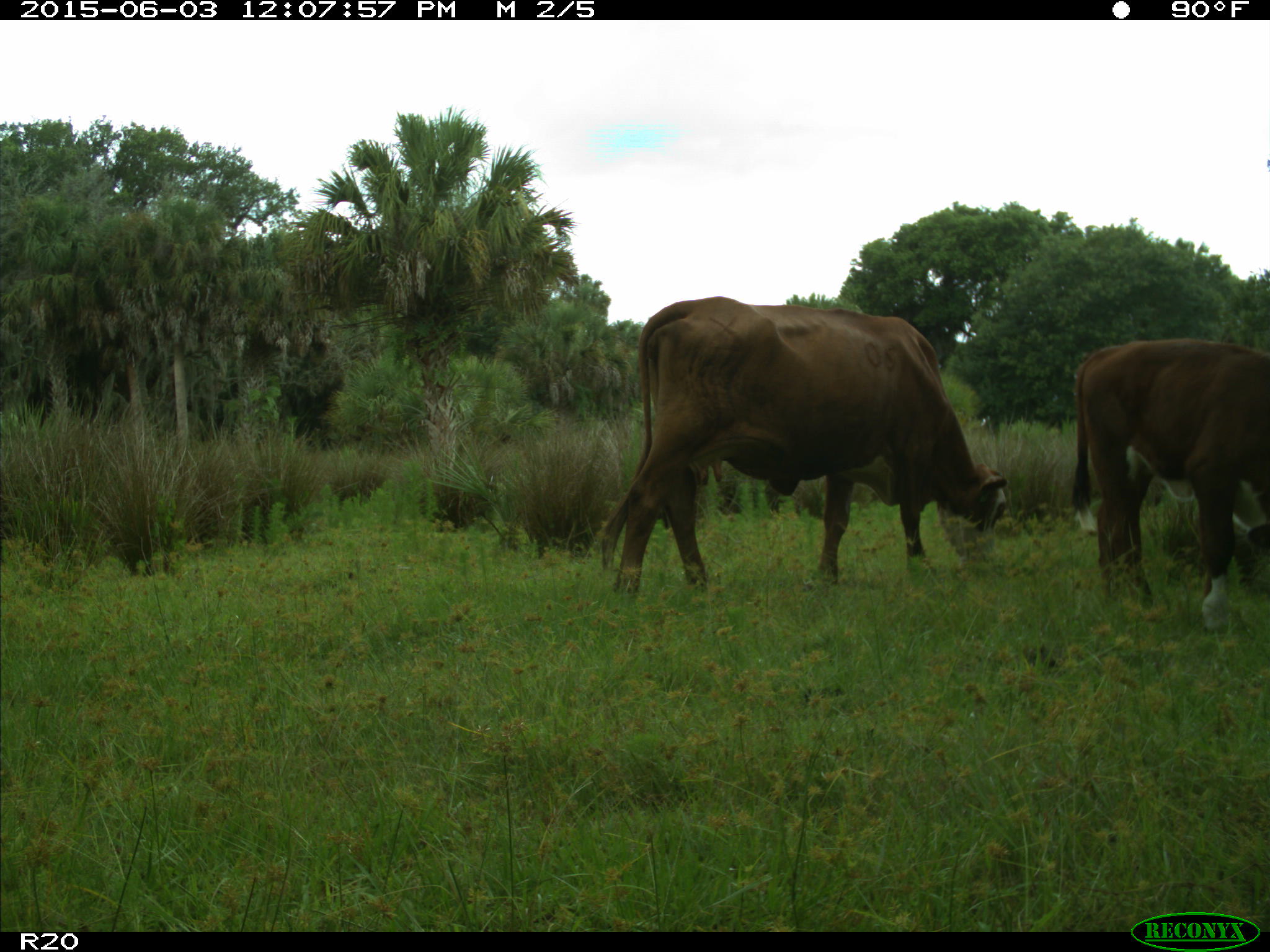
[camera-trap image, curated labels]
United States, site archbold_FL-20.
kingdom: Animalia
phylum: Chordata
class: Mammalia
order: Artiodactyla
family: Bovidae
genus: Bos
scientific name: Bos taurus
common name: domestic cow